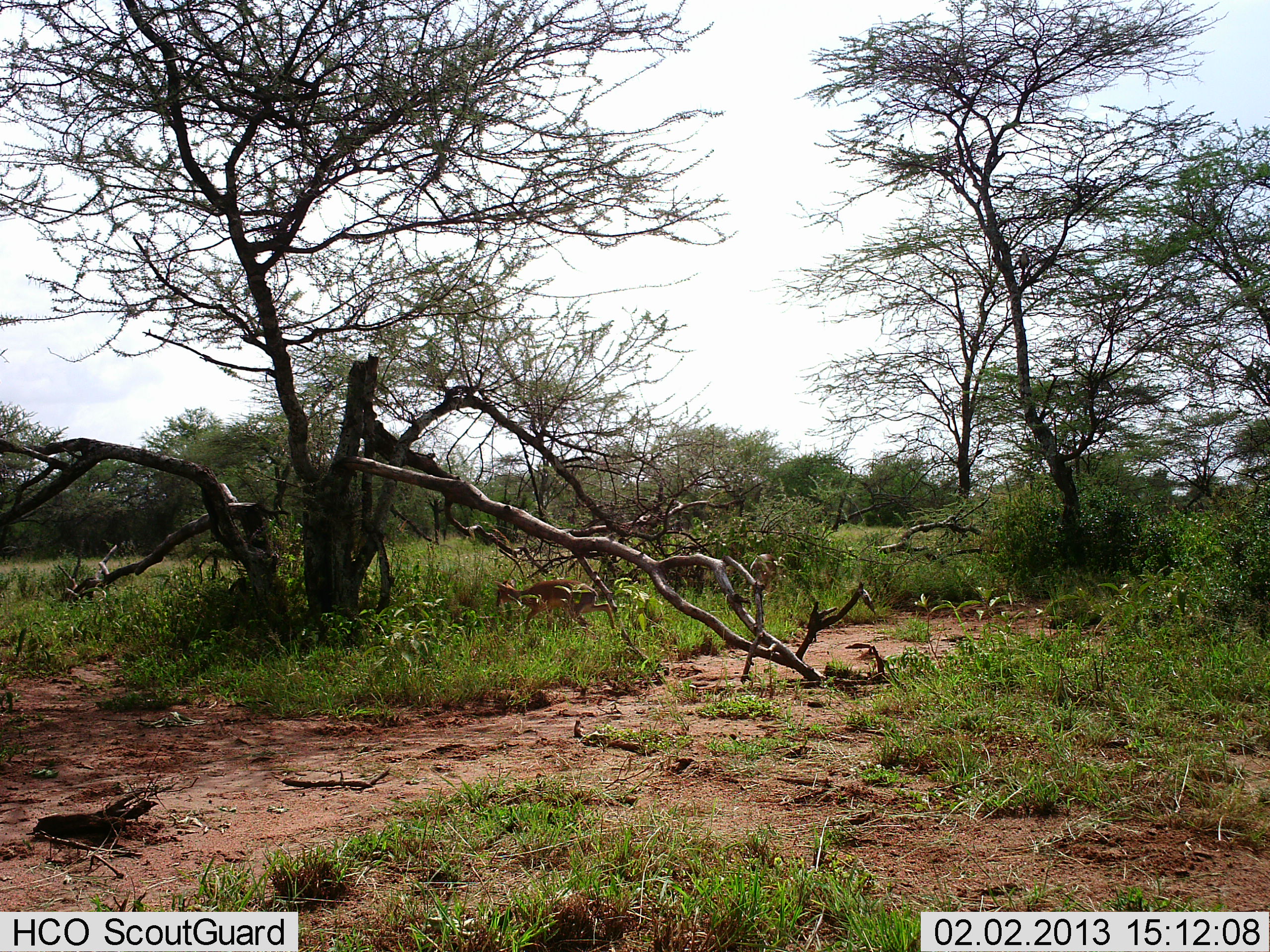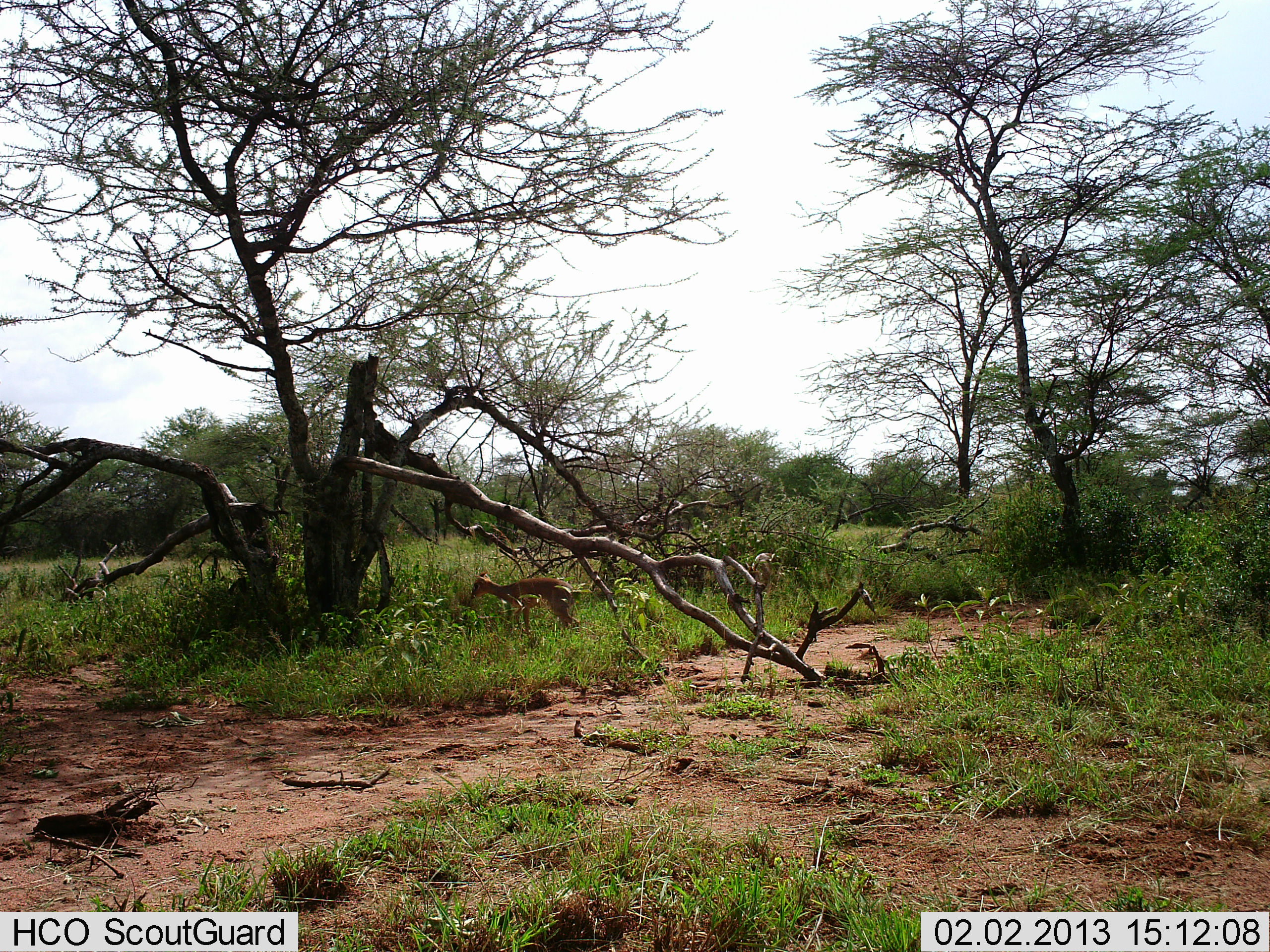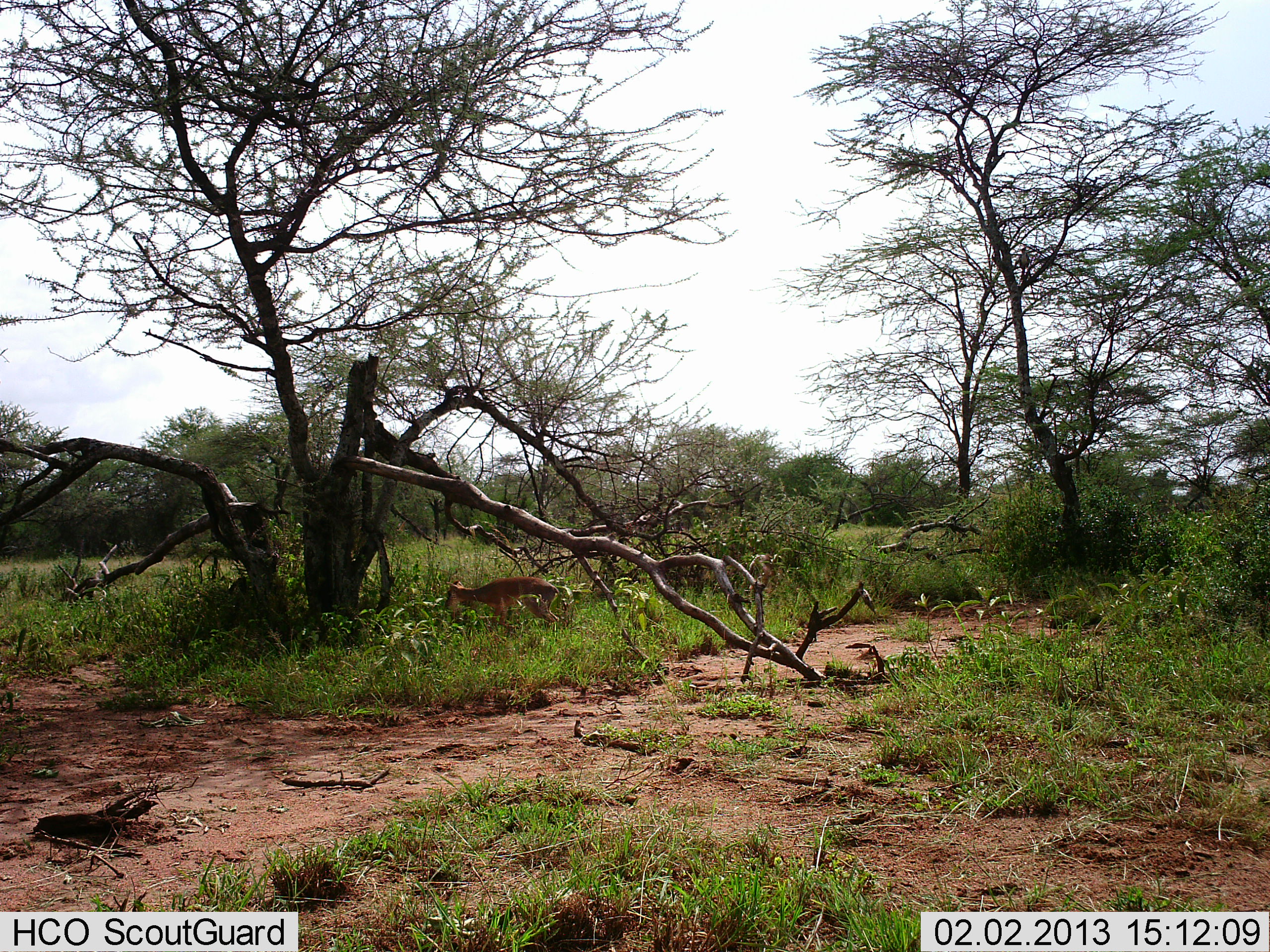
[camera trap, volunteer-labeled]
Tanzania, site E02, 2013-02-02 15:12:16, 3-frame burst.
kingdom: Animalia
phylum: Chordata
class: Mammalia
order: Artiodactyla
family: Bovidae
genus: Madoqua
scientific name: Madoqua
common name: dikdik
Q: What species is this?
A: Dikdik (Madoqua).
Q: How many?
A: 2.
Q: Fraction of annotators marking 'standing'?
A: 22%.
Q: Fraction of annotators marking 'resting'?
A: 0%.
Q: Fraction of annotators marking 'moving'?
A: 78%.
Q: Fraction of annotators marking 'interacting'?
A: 0%.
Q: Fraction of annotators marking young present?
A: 0%.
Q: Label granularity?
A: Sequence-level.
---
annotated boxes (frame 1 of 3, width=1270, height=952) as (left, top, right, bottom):
animal: (494, 578, 615, 639); (750, 554, 780, 597)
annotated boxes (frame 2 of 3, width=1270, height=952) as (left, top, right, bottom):
animal: (470, 572, 583, 643); (751, 554, 781, 597)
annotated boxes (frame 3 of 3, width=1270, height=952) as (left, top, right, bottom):
animal: (445, 576, 559, 646); (750, 552, 782, 596)